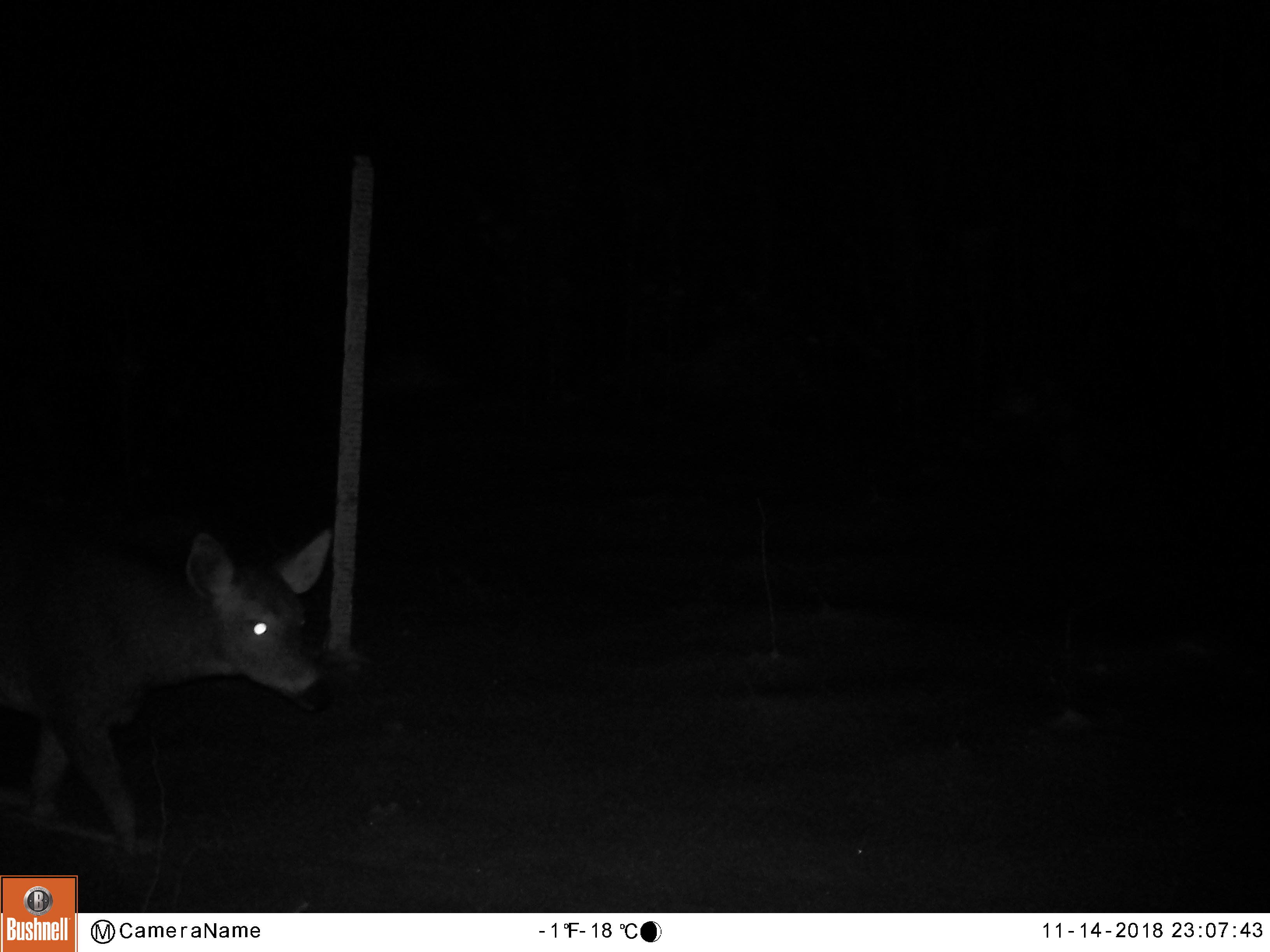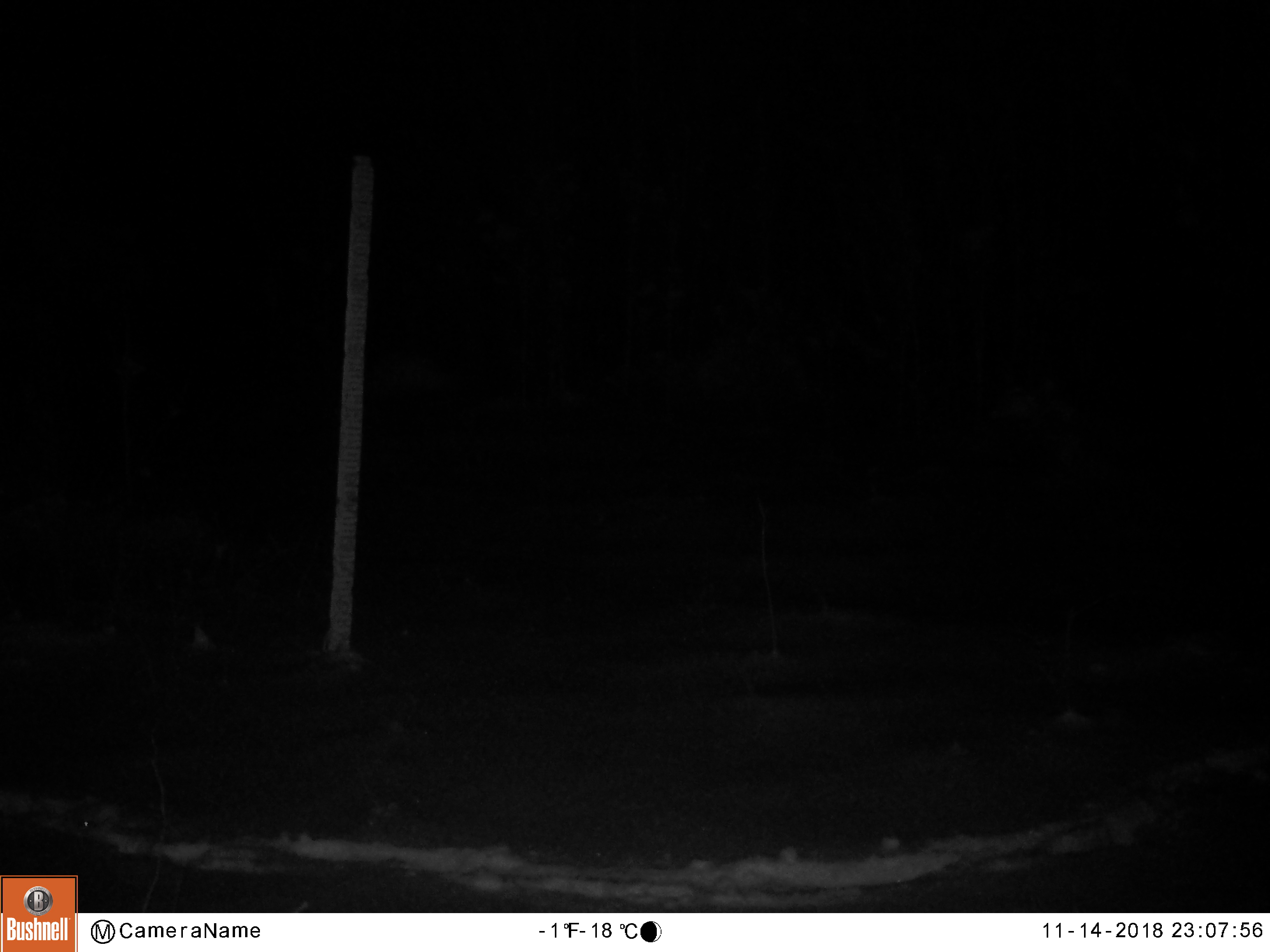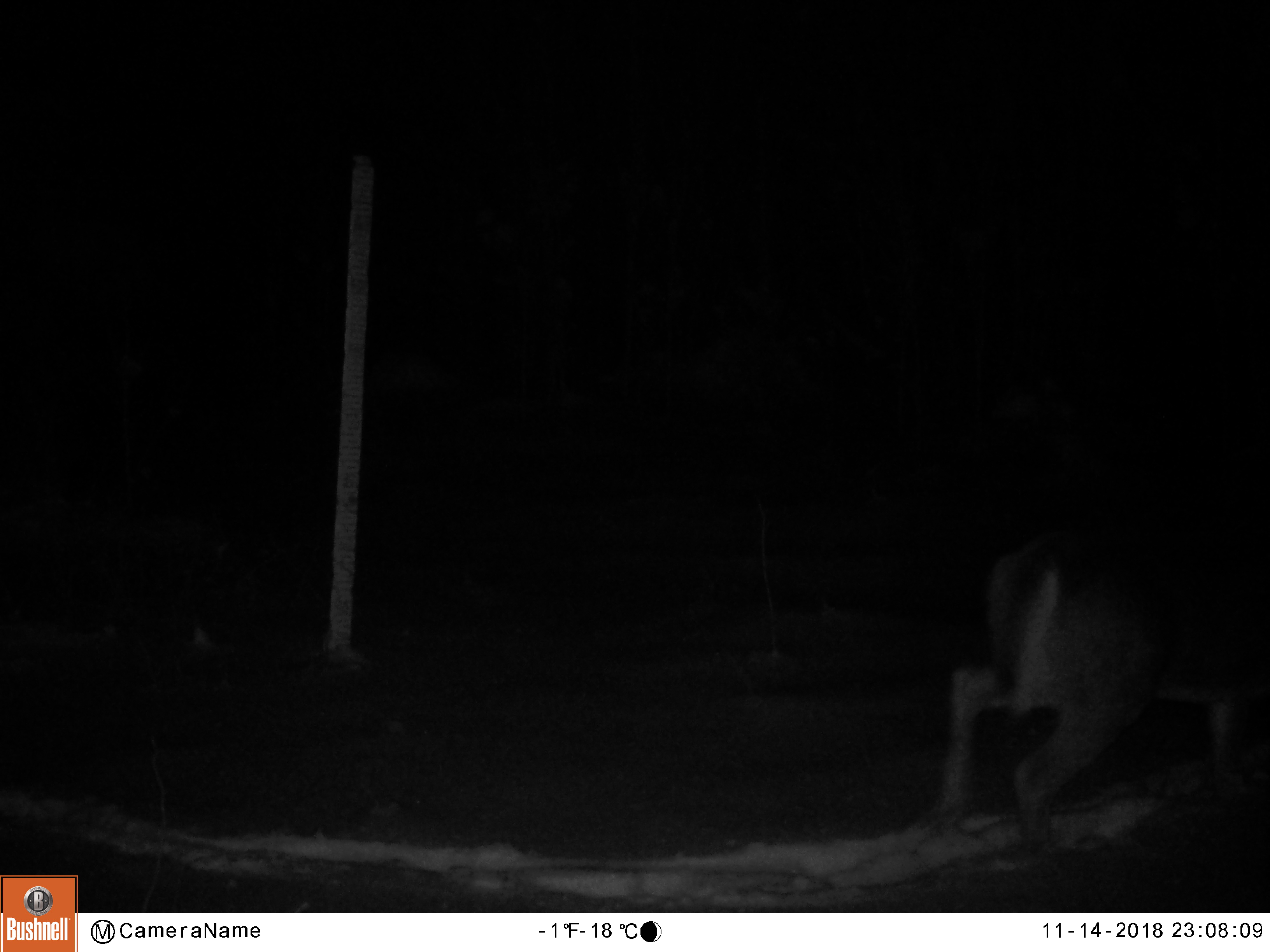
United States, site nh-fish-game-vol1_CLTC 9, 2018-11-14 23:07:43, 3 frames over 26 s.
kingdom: Animalia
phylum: Chordata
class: Mammalia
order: Artiodactyla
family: Cervidae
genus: Odocoileus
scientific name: Odocoileus virginianus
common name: white-tailed deer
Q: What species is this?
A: White-tailed deer (Odocoileus virginianus).